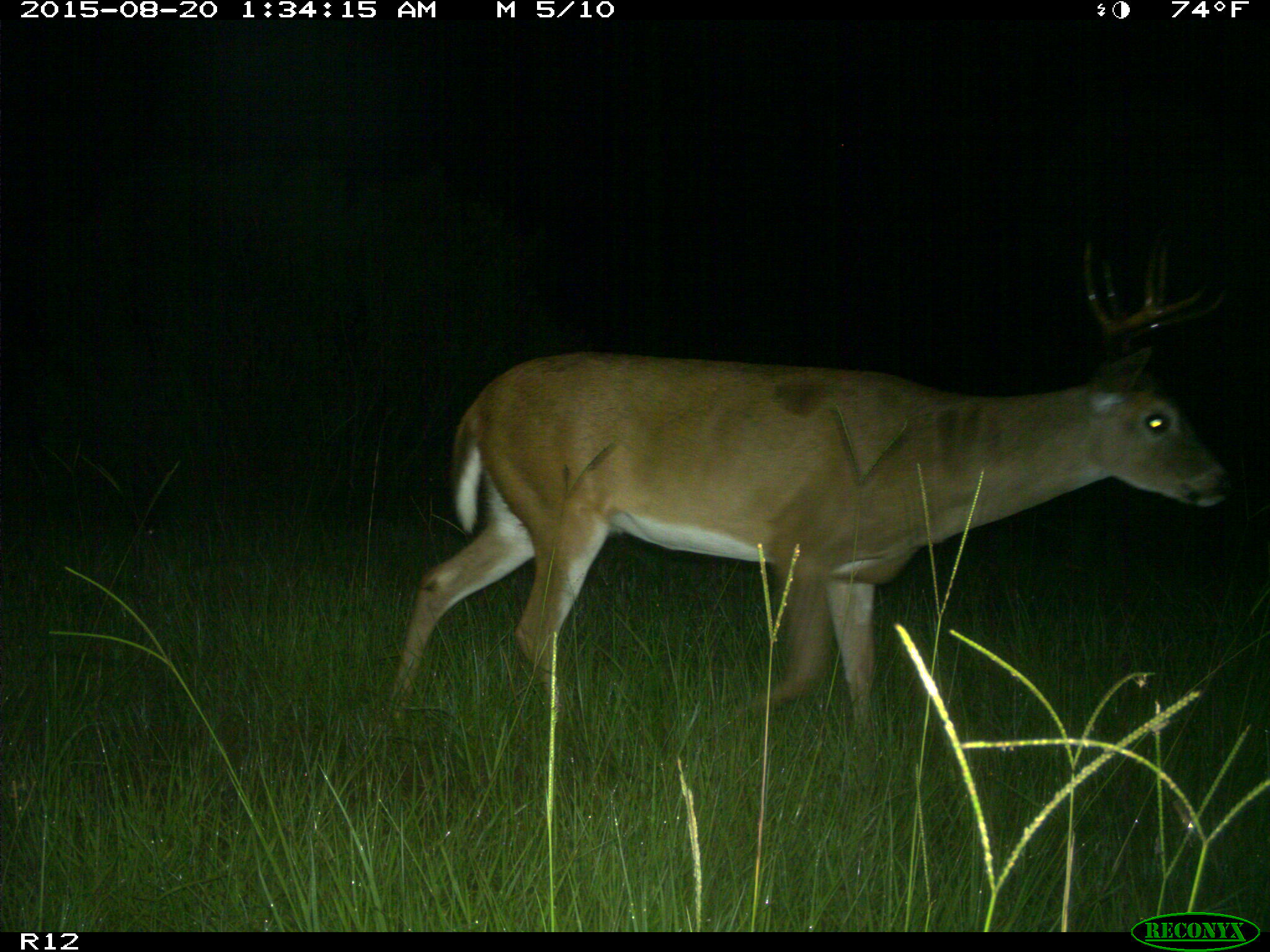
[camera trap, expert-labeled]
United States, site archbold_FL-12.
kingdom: Animalia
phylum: Chordata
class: Mammalia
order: Artiodactyla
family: Cervidae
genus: Odocoileus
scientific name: Odocoileus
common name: deer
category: unidentified deer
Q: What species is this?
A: Unidentified deer (deer) (Odocoileus).